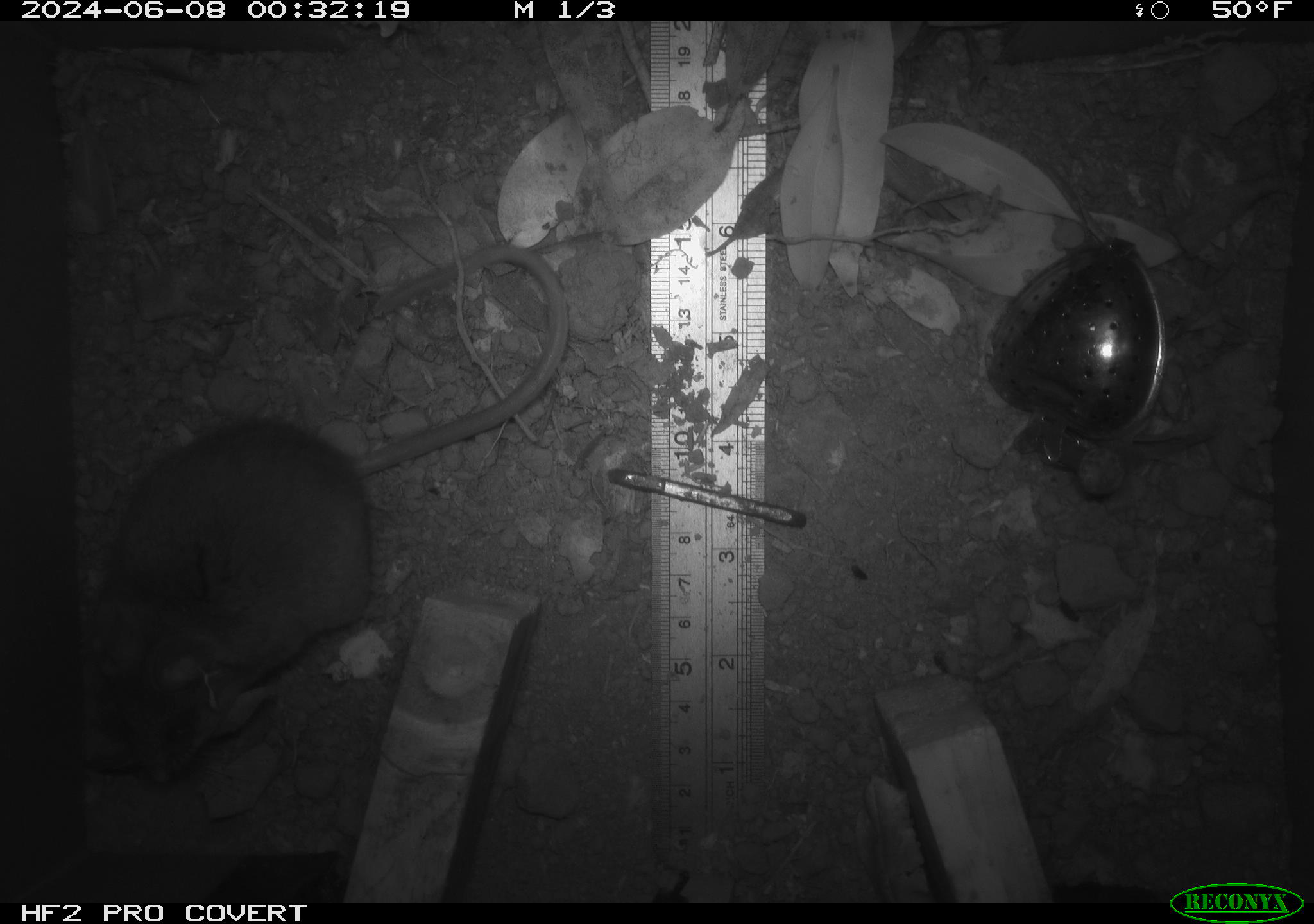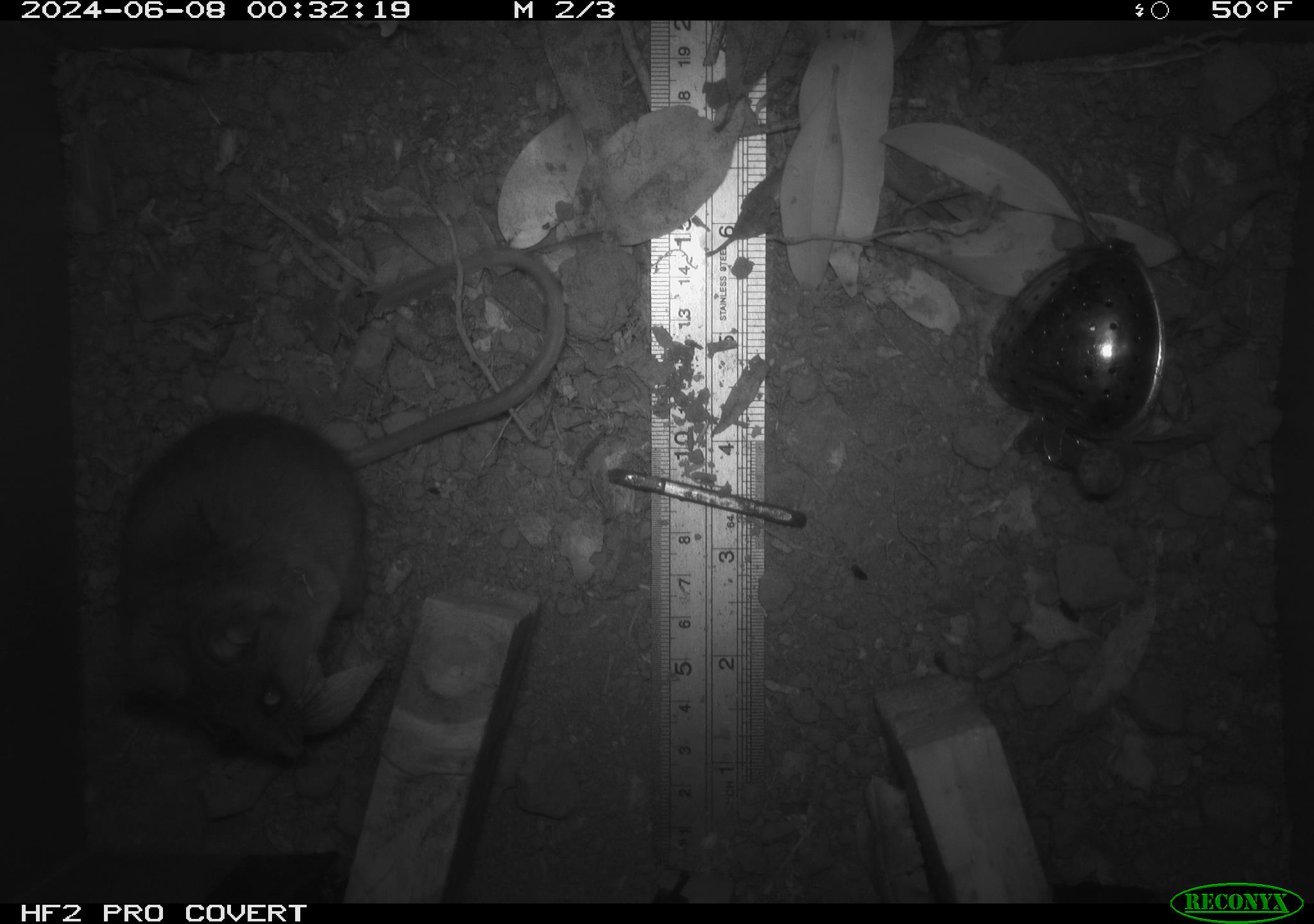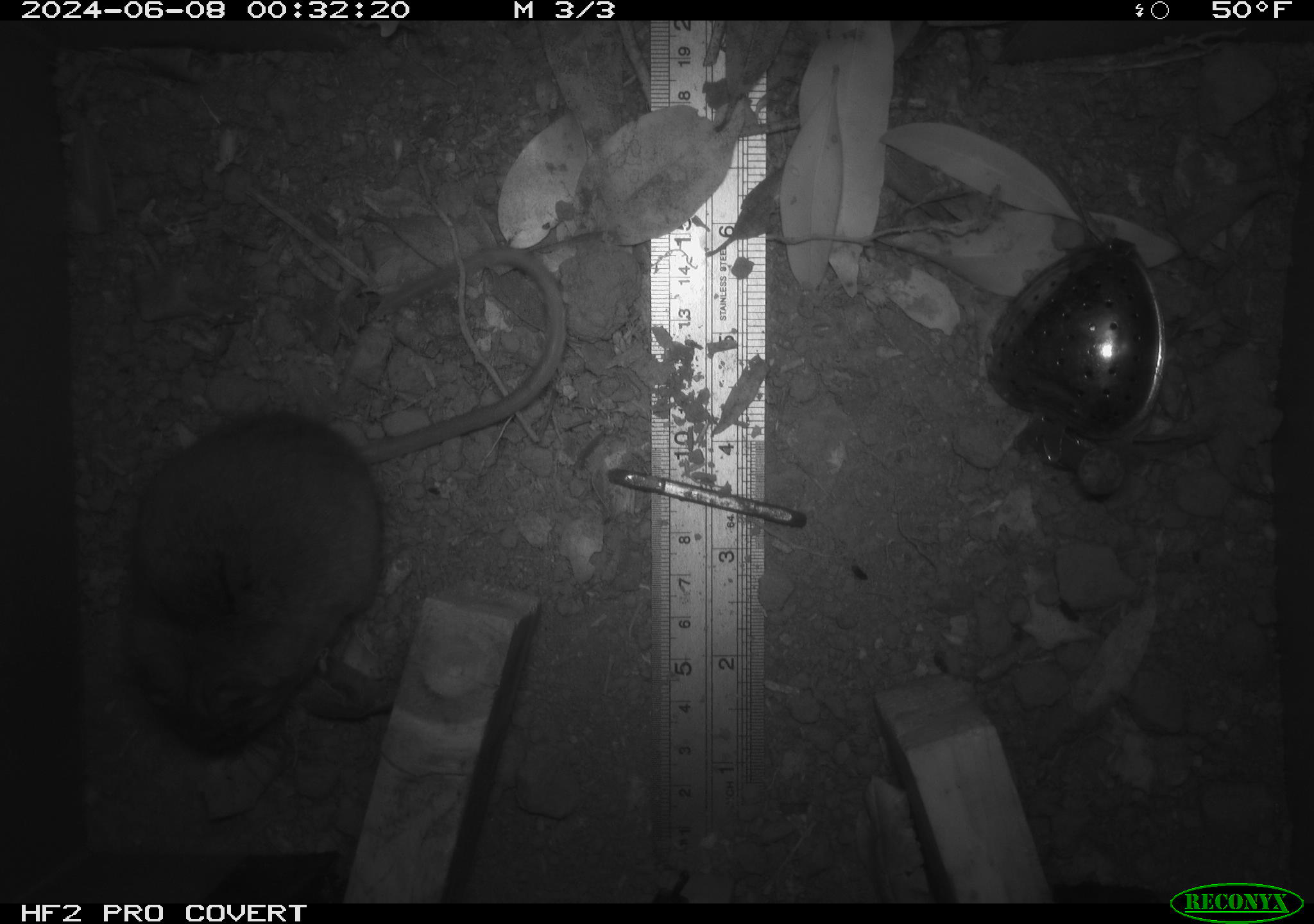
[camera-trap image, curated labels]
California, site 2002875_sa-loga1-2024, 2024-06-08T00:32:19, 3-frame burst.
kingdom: Animalia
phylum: Chordata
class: Mammalia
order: Rodentia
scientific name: Rodentia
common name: rodent